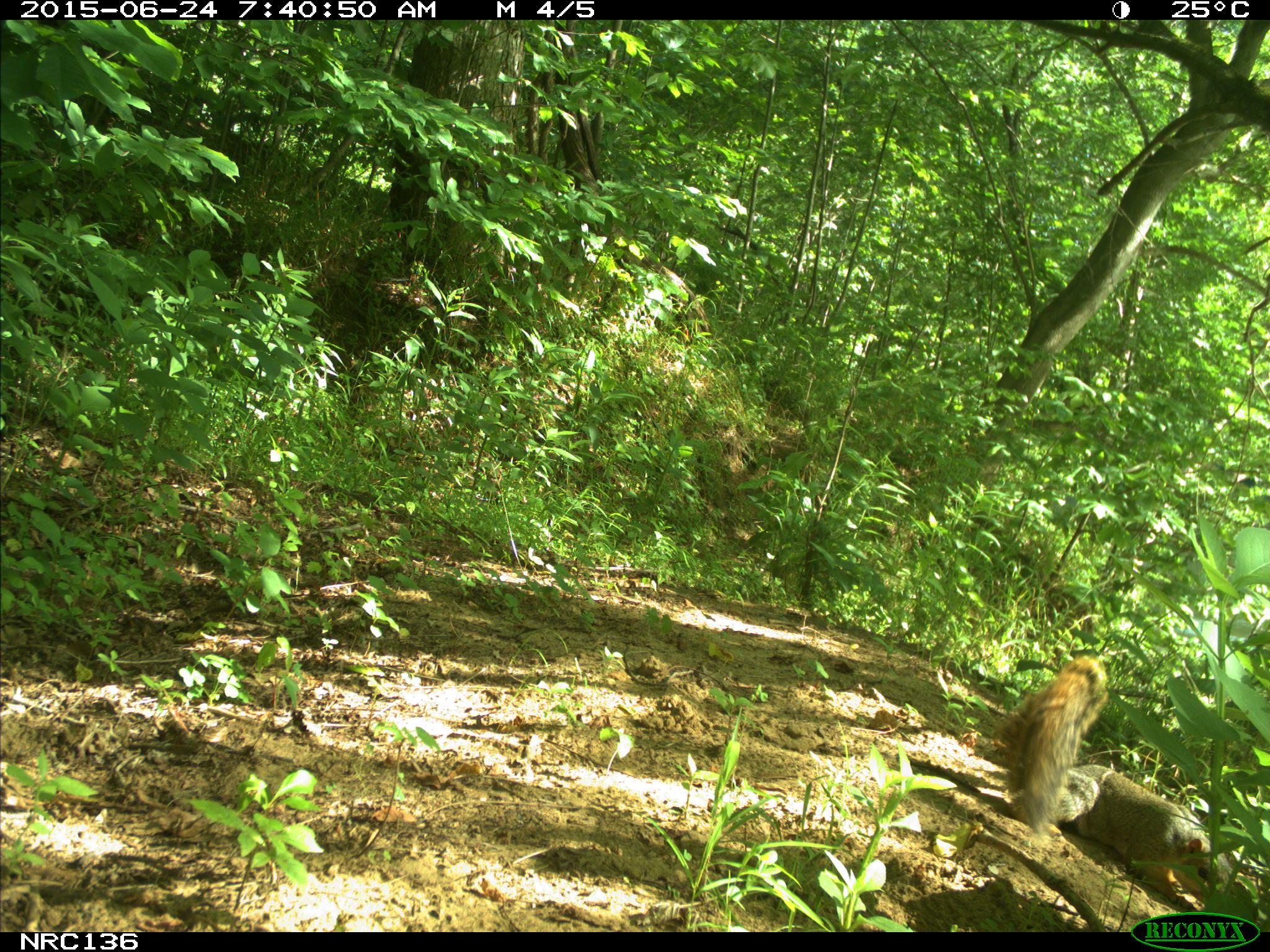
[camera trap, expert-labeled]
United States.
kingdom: Animalia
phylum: Chordata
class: Mammalia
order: Rodentia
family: Sciuridae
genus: Sciurus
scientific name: Sciurus niger cinereus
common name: eastern fox squirrel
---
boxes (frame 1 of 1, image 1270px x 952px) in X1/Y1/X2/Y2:
Eastern Fox Squirrel: 984/648/1233/913